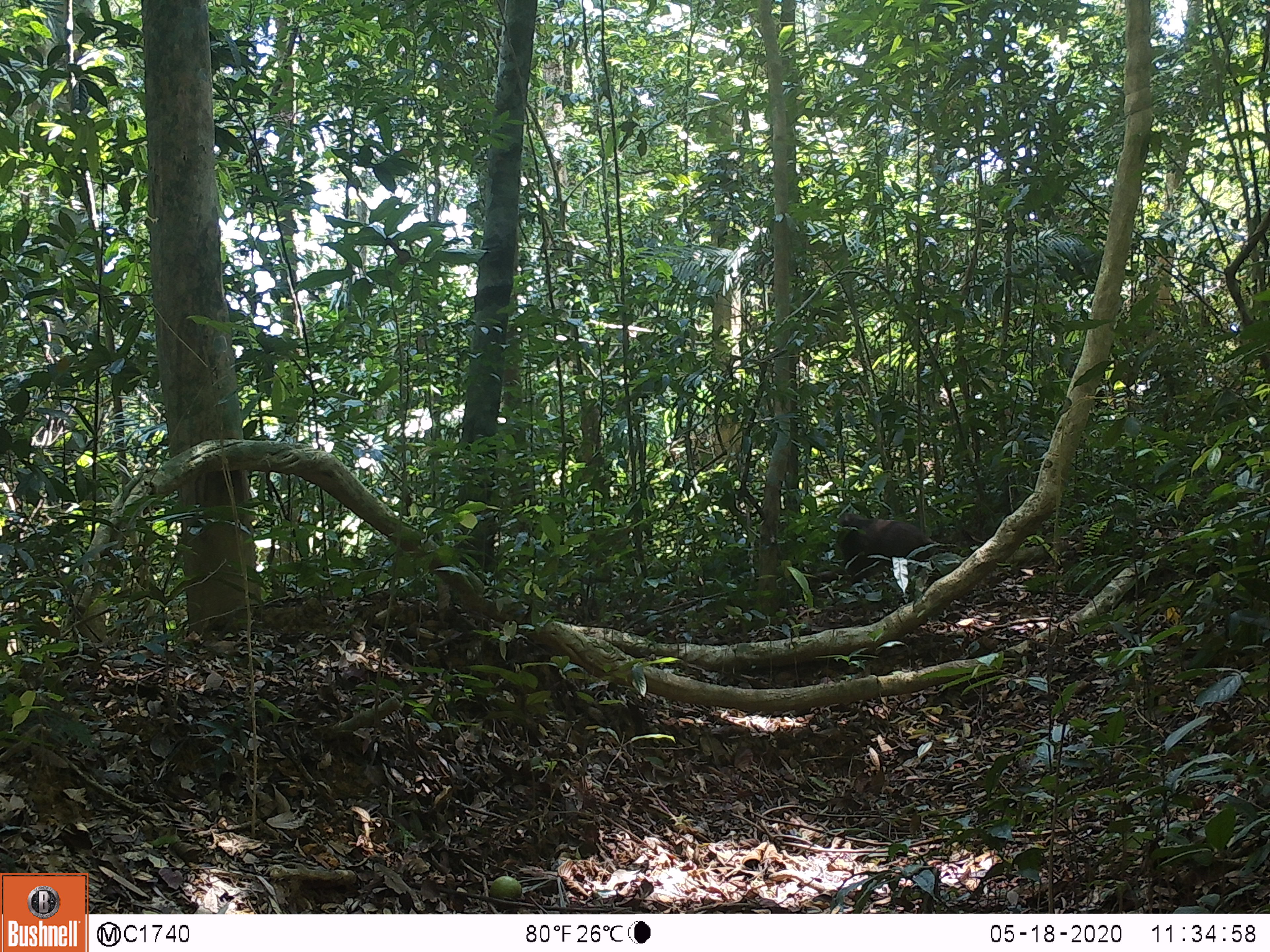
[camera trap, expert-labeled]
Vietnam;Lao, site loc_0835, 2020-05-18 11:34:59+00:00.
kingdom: Animalia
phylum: Chordata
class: Mammalia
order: Primates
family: Cercopithecidae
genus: Macaca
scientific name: Macaca arctoides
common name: stump-tailed macaque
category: stump tailed macaque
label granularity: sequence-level